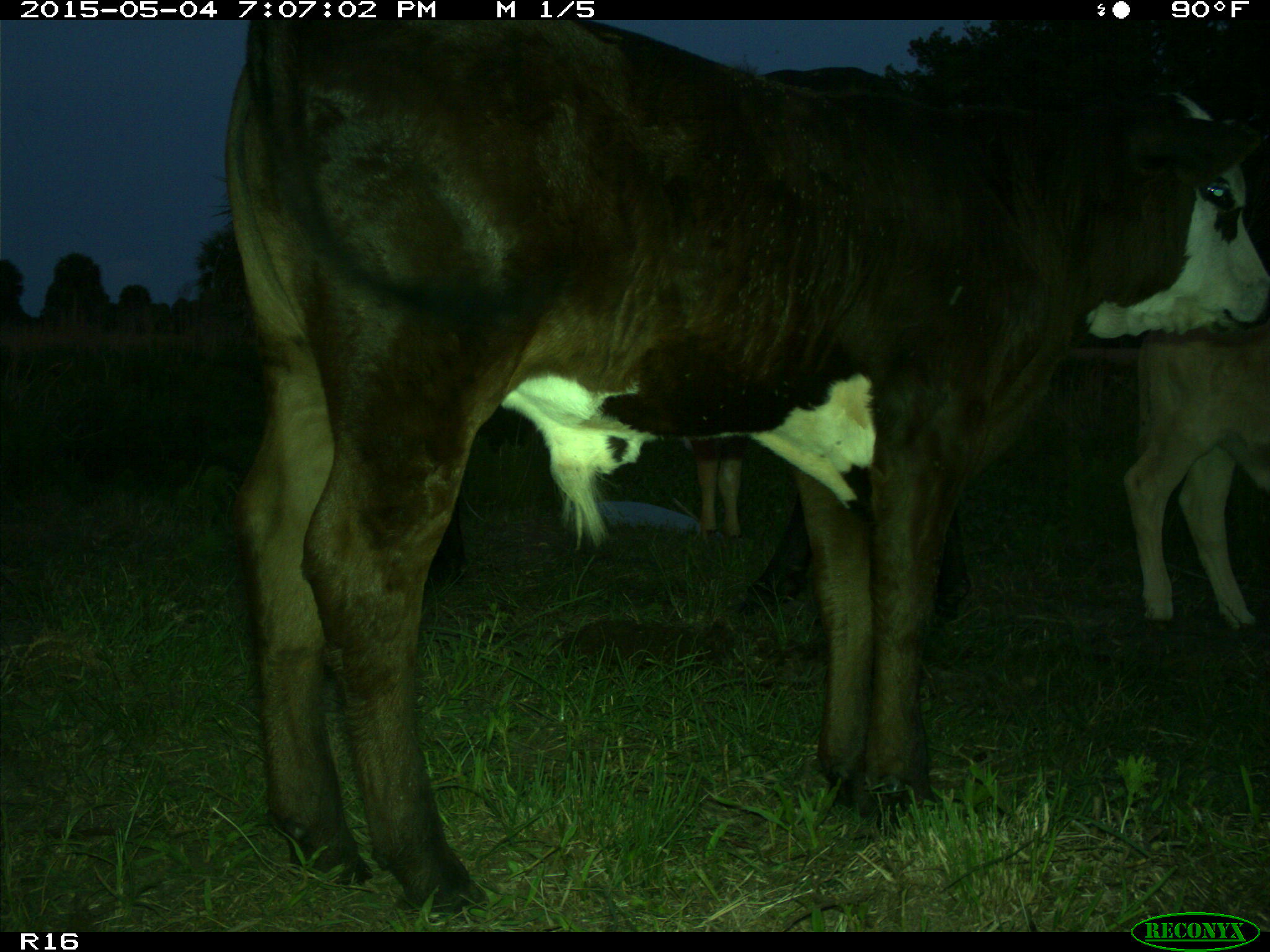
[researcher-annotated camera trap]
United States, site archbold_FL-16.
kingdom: Animalia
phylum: Chordata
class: Mammalia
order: Artiodactyla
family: Bovidae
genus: Bos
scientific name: Bos taurus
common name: domestic cow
Bos taurus (domestic cow).